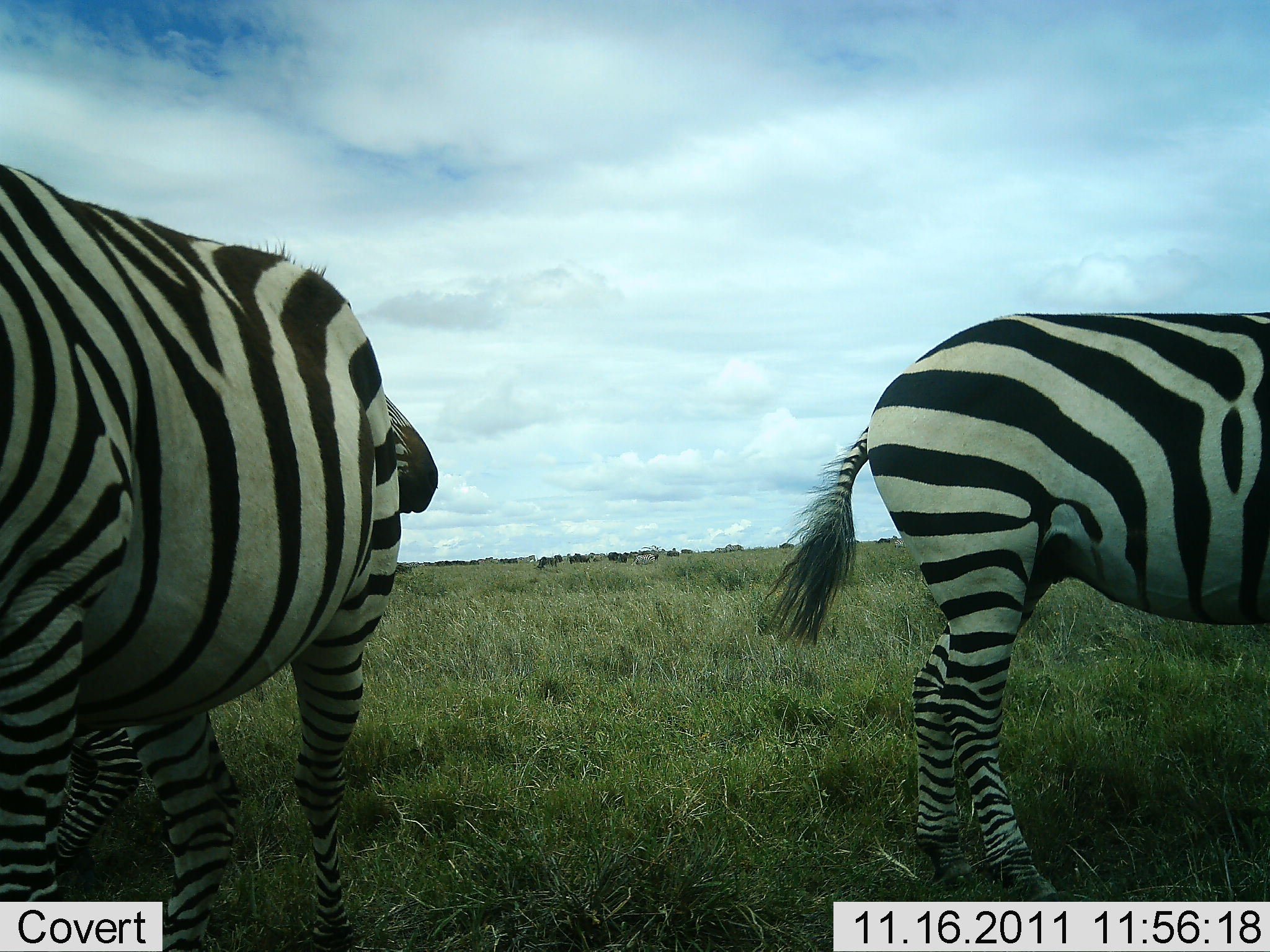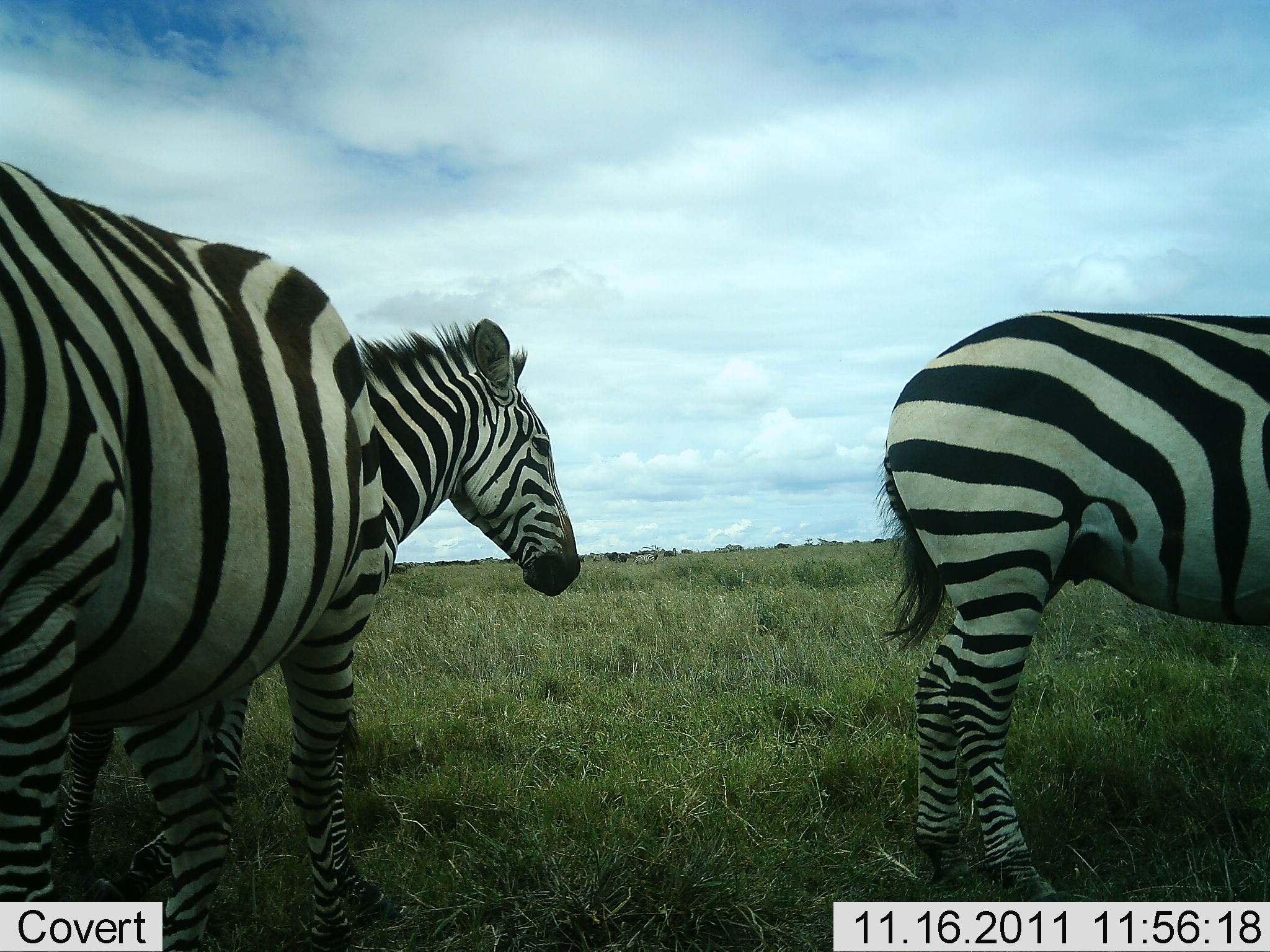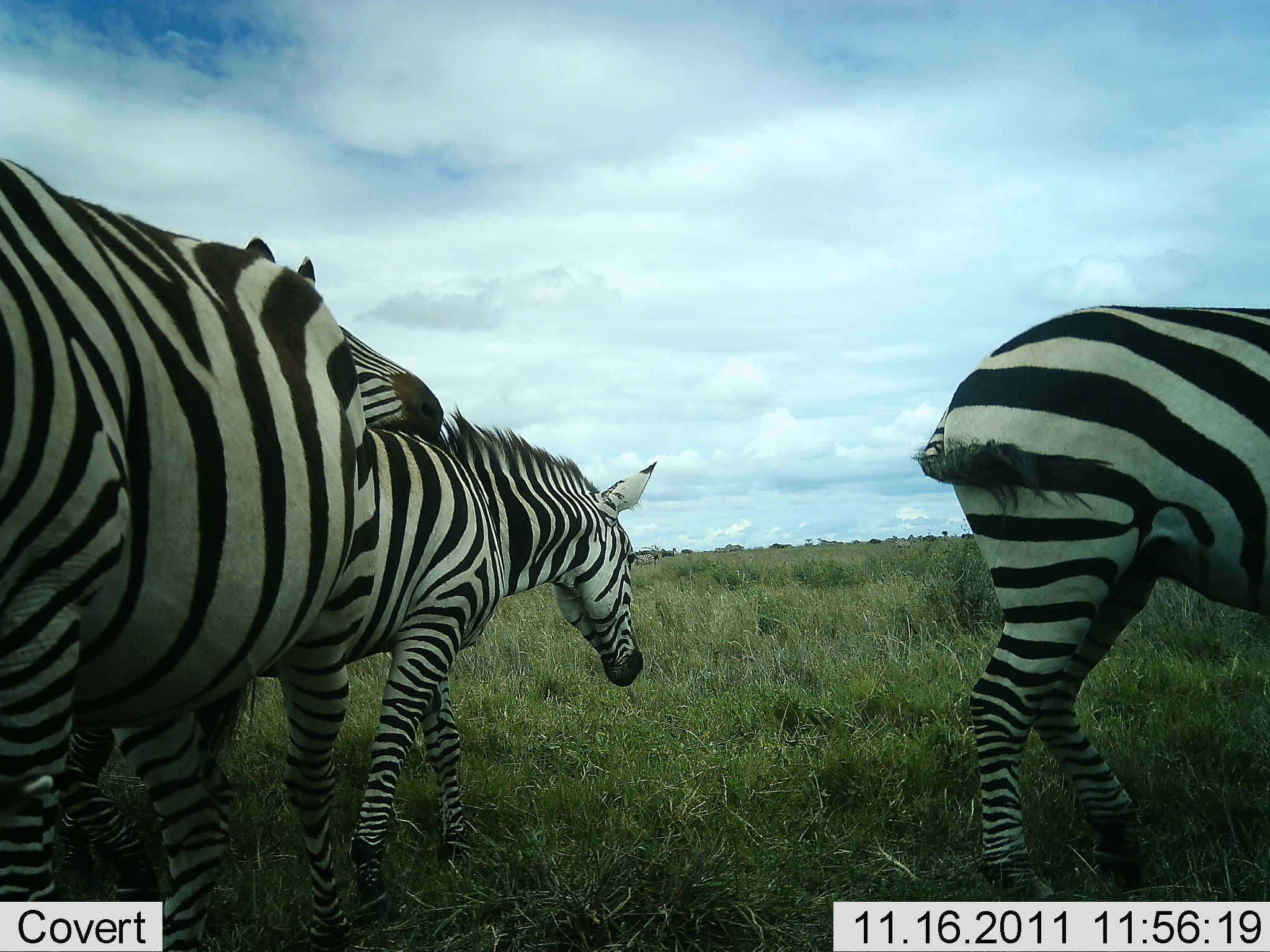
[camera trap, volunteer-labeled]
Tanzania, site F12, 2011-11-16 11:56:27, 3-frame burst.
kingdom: Animalia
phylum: Chordata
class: Mammalia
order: Perissodactyla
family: Equidae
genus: Equus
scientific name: Equus quagga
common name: plains zebra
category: zebra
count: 4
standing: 71%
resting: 0%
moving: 57%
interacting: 21%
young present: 0%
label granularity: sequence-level